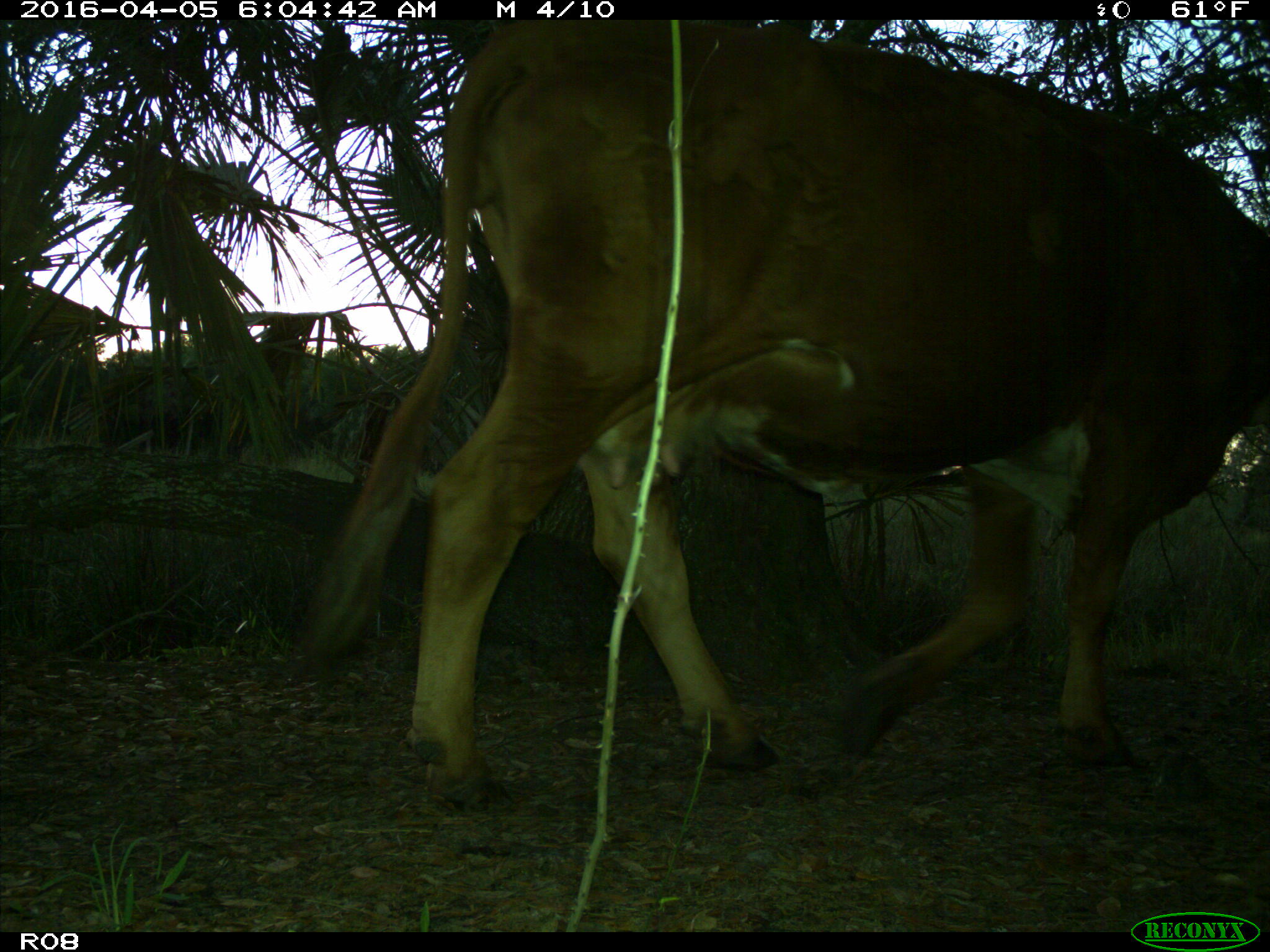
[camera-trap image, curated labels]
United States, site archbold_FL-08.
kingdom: Animalia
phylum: Chordata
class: Mammalia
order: Artiodactyla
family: Bovidae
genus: Bos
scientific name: Bos taurus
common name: domestic cow